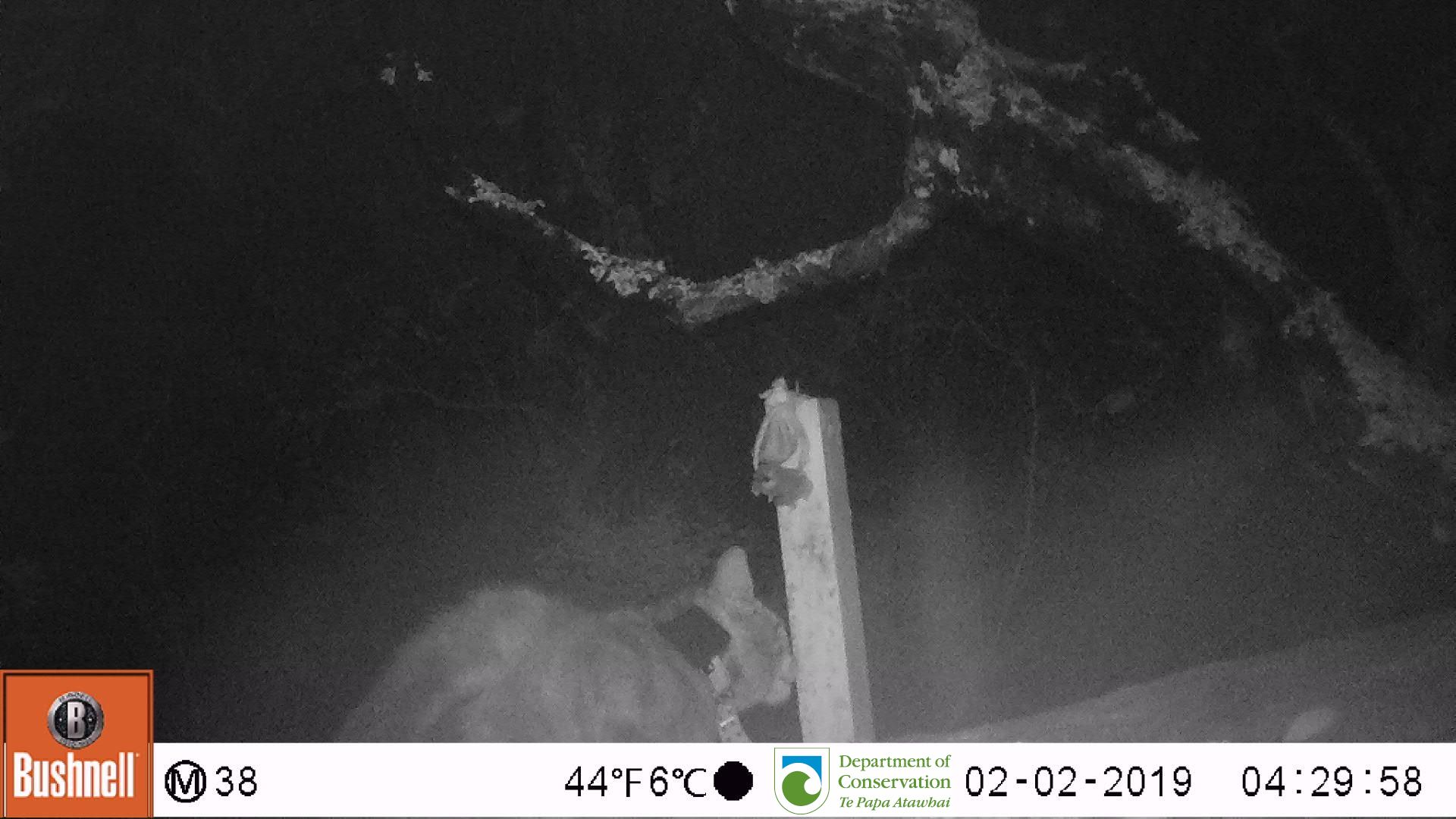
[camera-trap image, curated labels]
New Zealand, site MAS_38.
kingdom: Animalia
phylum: Chordata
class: Mammalia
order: Carnivora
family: Felidae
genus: Felis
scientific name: Felis catus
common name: domestic cat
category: cat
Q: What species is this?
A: Cat (domestic cat) (Felis catus).